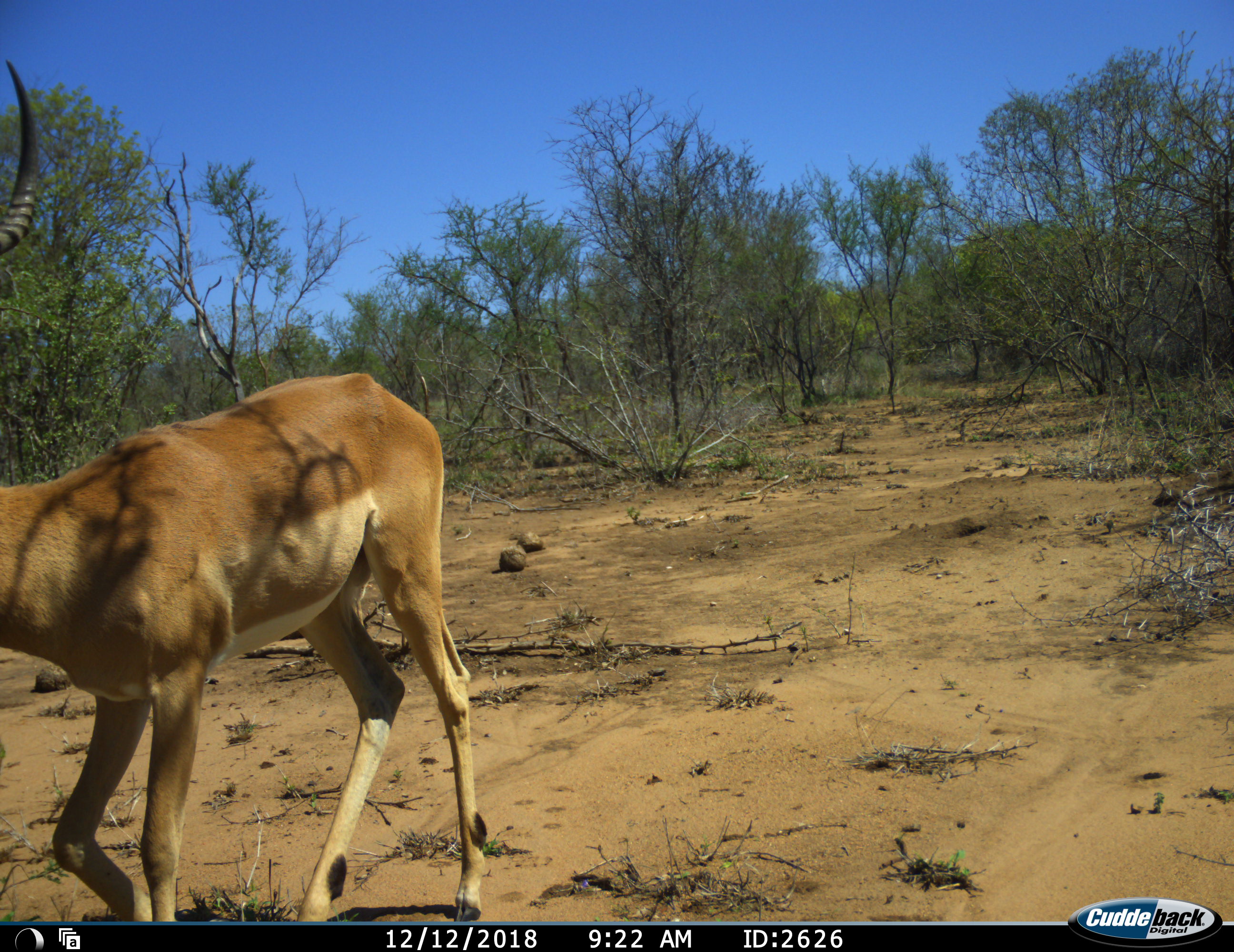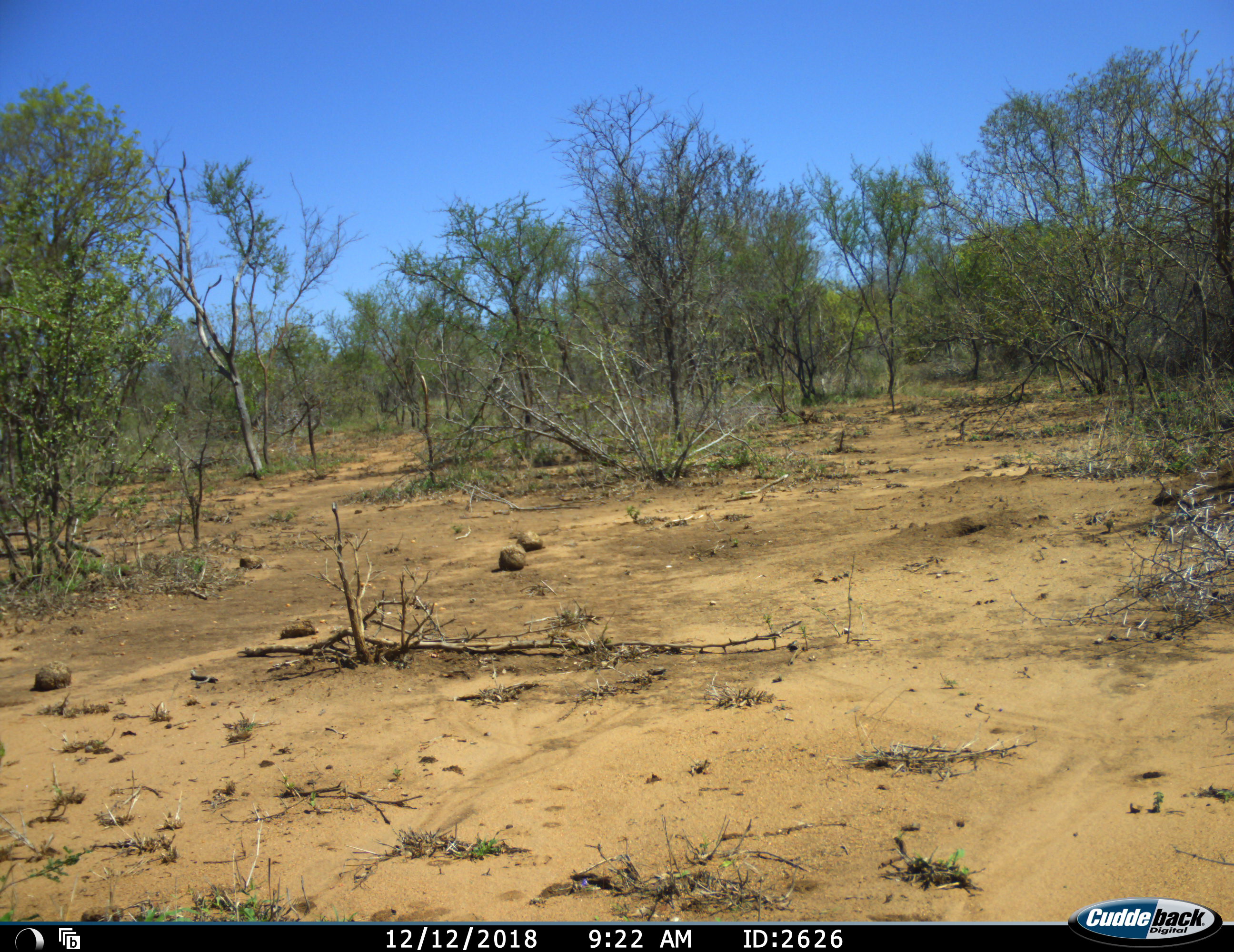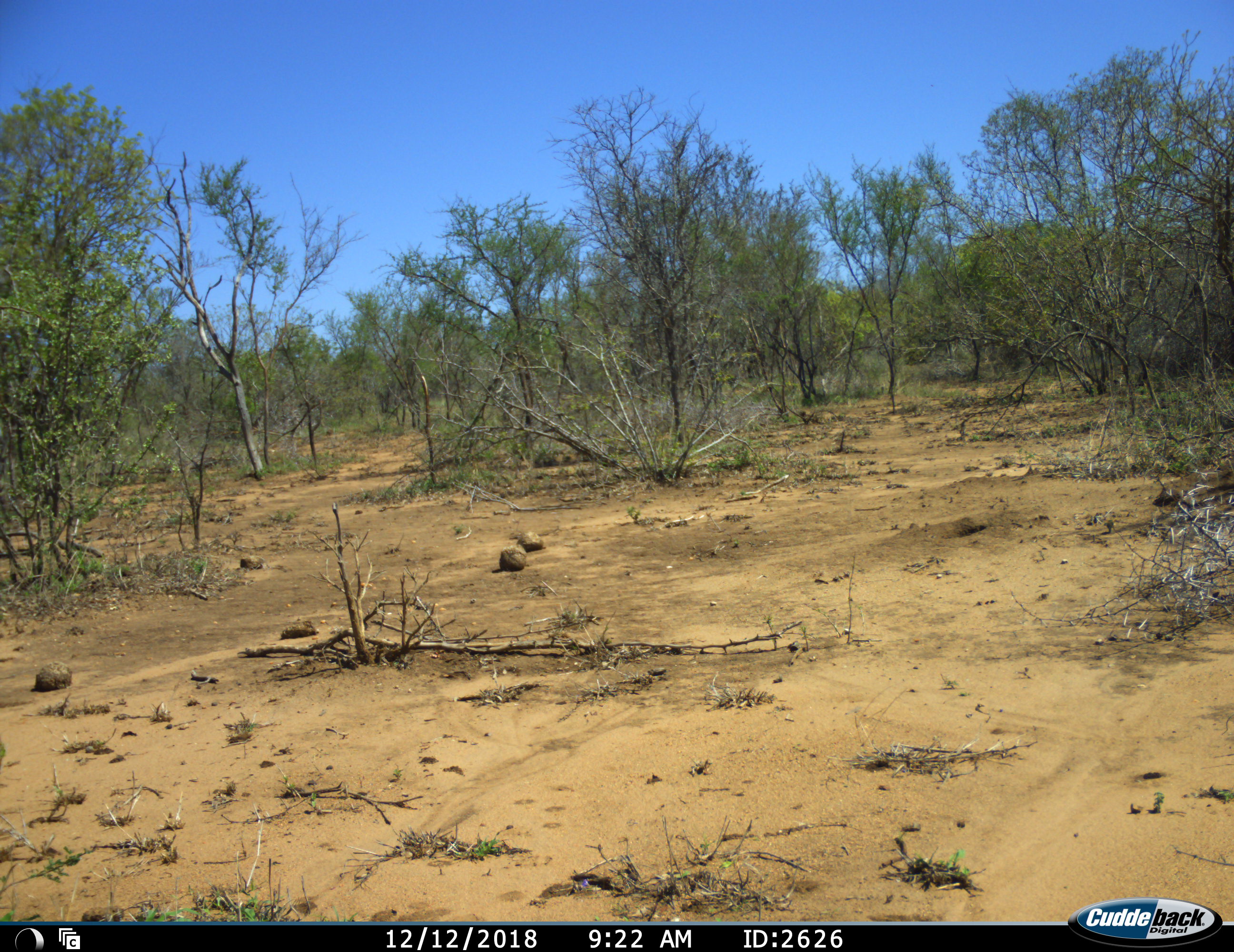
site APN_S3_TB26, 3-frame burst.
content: unidentified animal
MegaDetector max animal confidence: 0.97